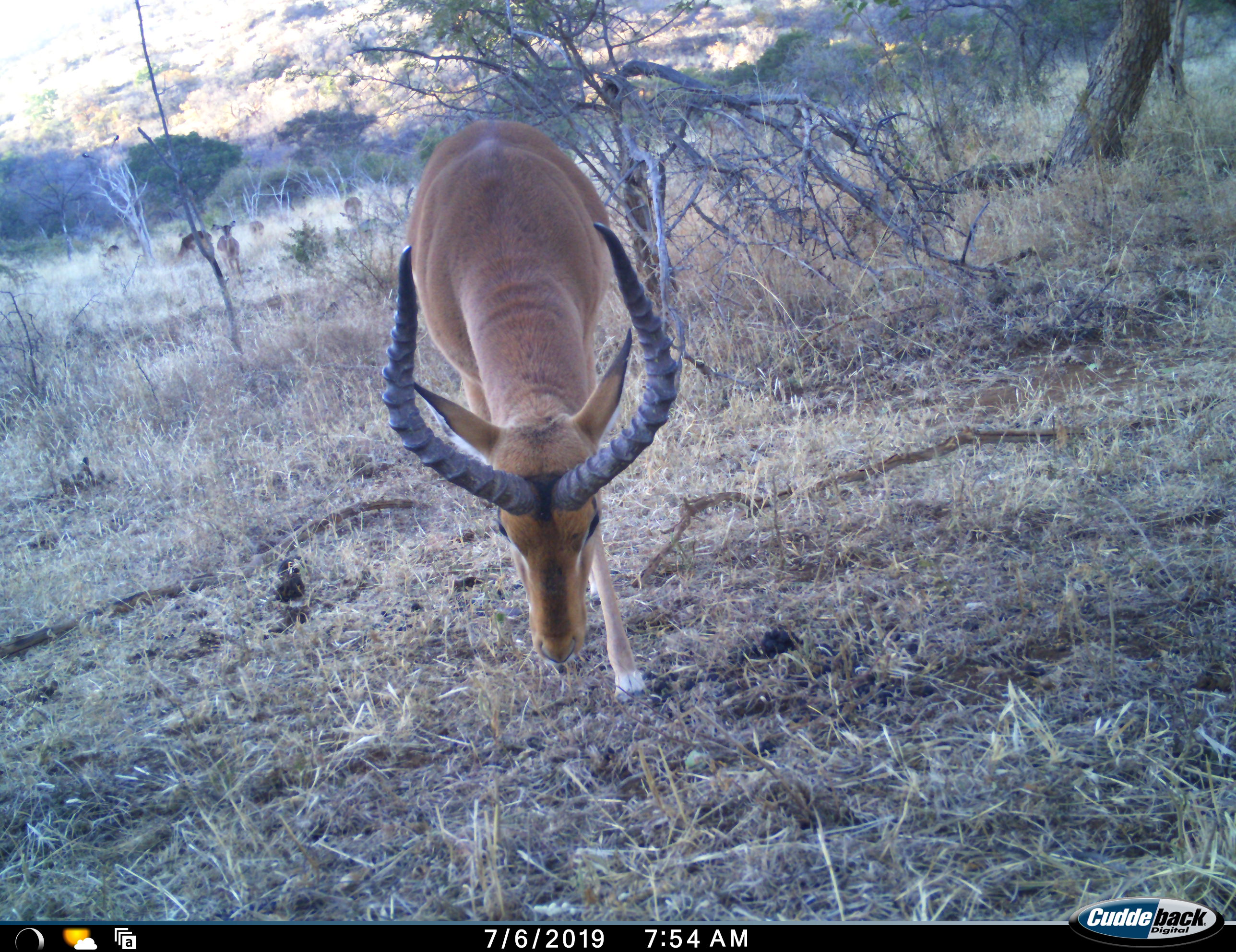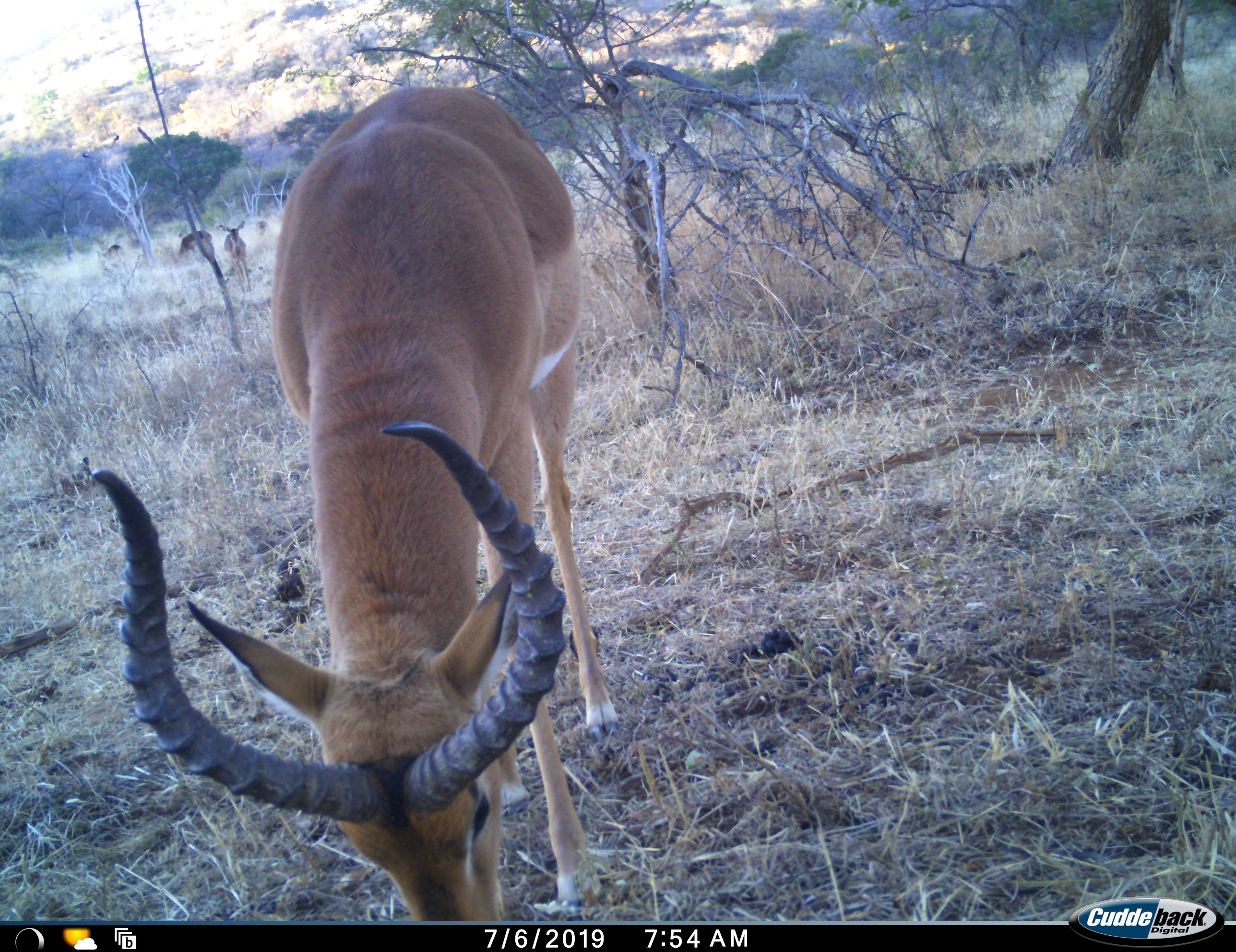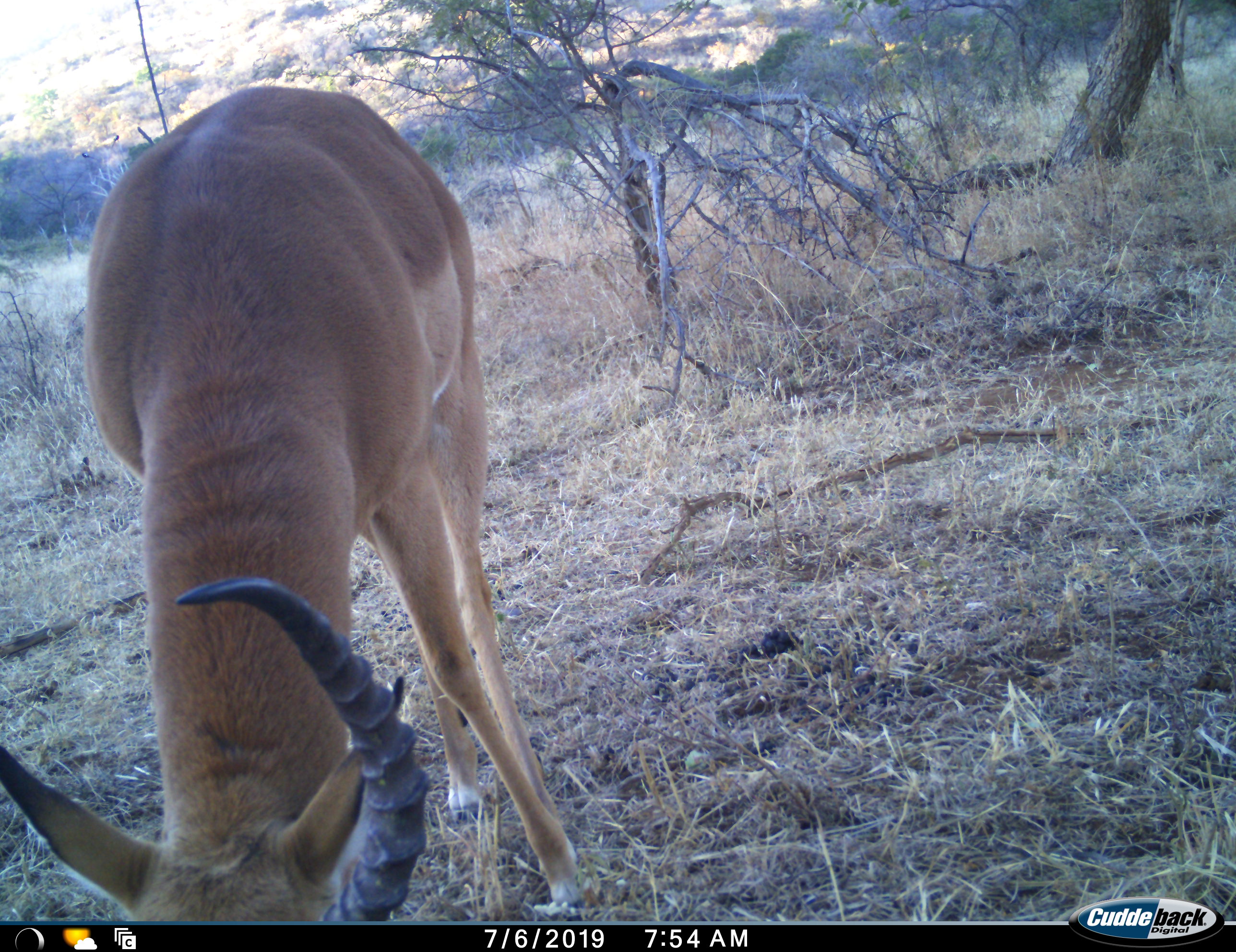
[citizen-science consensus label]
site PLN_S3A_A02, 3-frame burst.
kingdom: Animalia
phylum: Chordata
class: Mammalia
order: Artiodactyla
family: Bovidae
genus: Aepyceros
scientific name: Aepyceros melampus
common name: impala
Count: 1.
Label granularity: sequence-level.